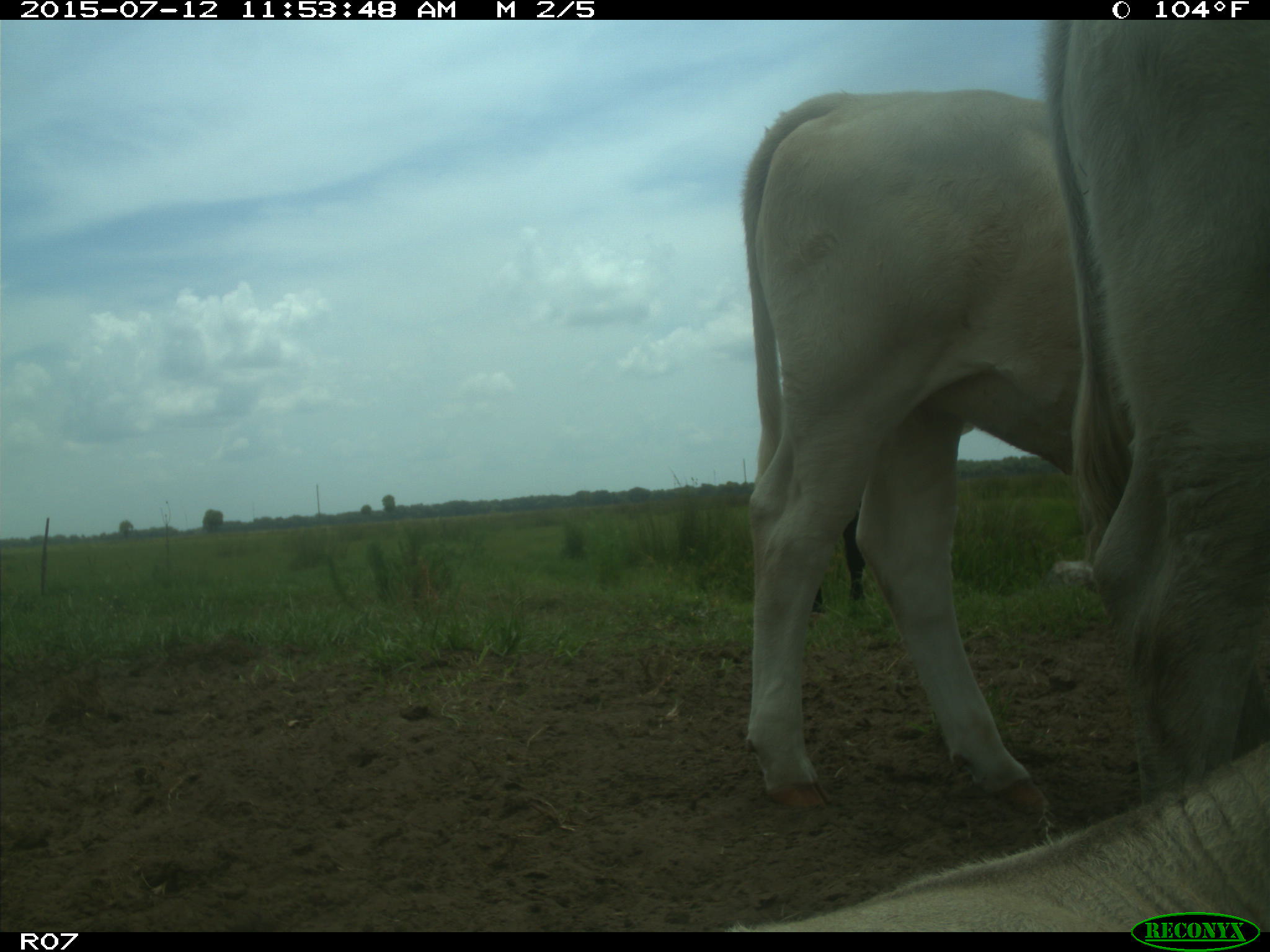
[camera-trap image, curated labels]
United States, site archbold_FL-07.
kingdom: Animalia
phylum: Chordata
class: Mammalia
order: Artiodactyla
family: Bovidae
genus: Bos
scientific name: Bos taurus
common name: domestic cow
Bos taurus (domestic cow).